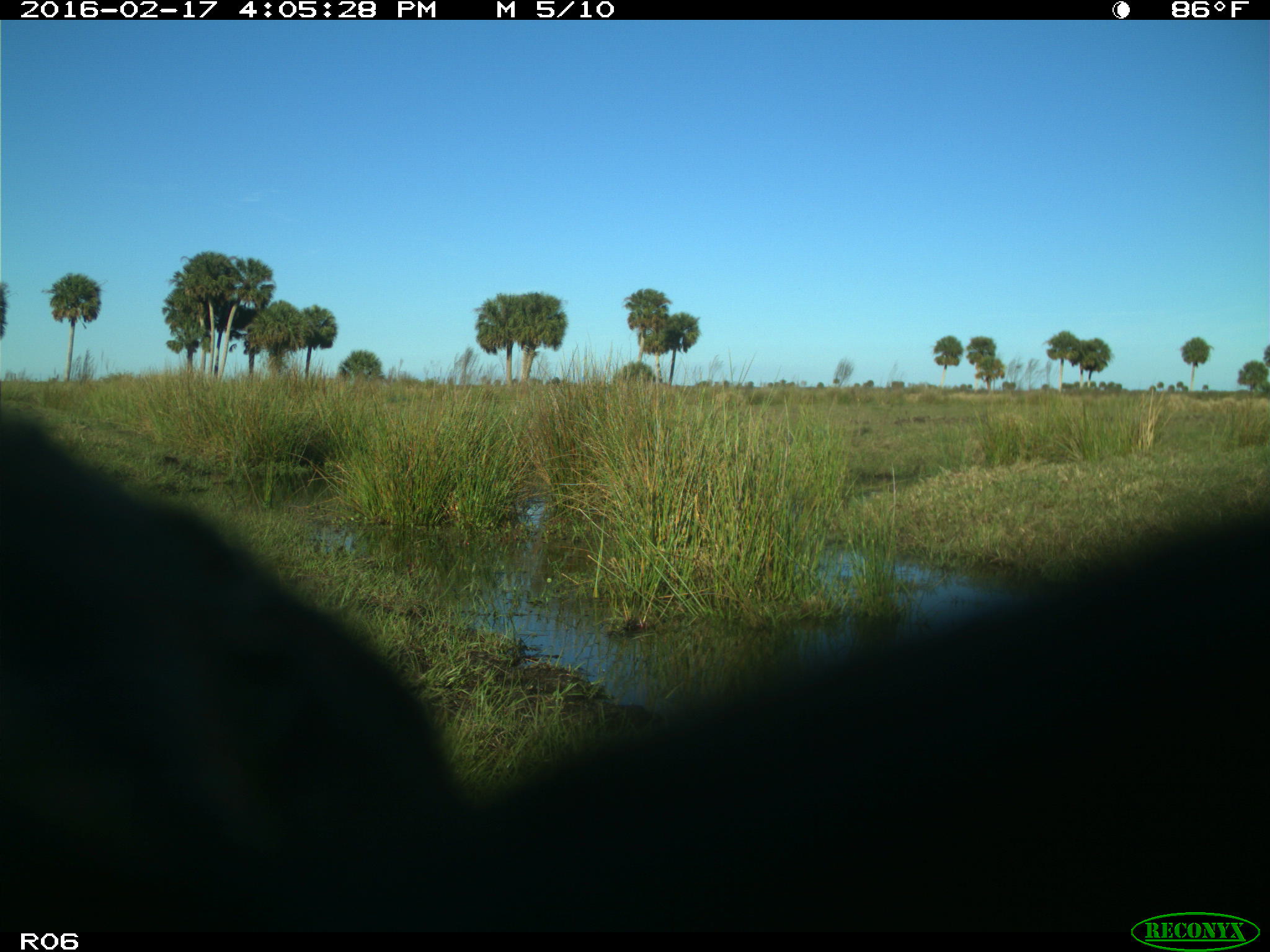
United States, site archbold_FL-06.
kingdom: Animalia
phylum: Chordata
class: Mammalia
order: Artiodactyla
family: Bovidae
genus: Bos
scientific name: Bos taurus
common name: domestic cow